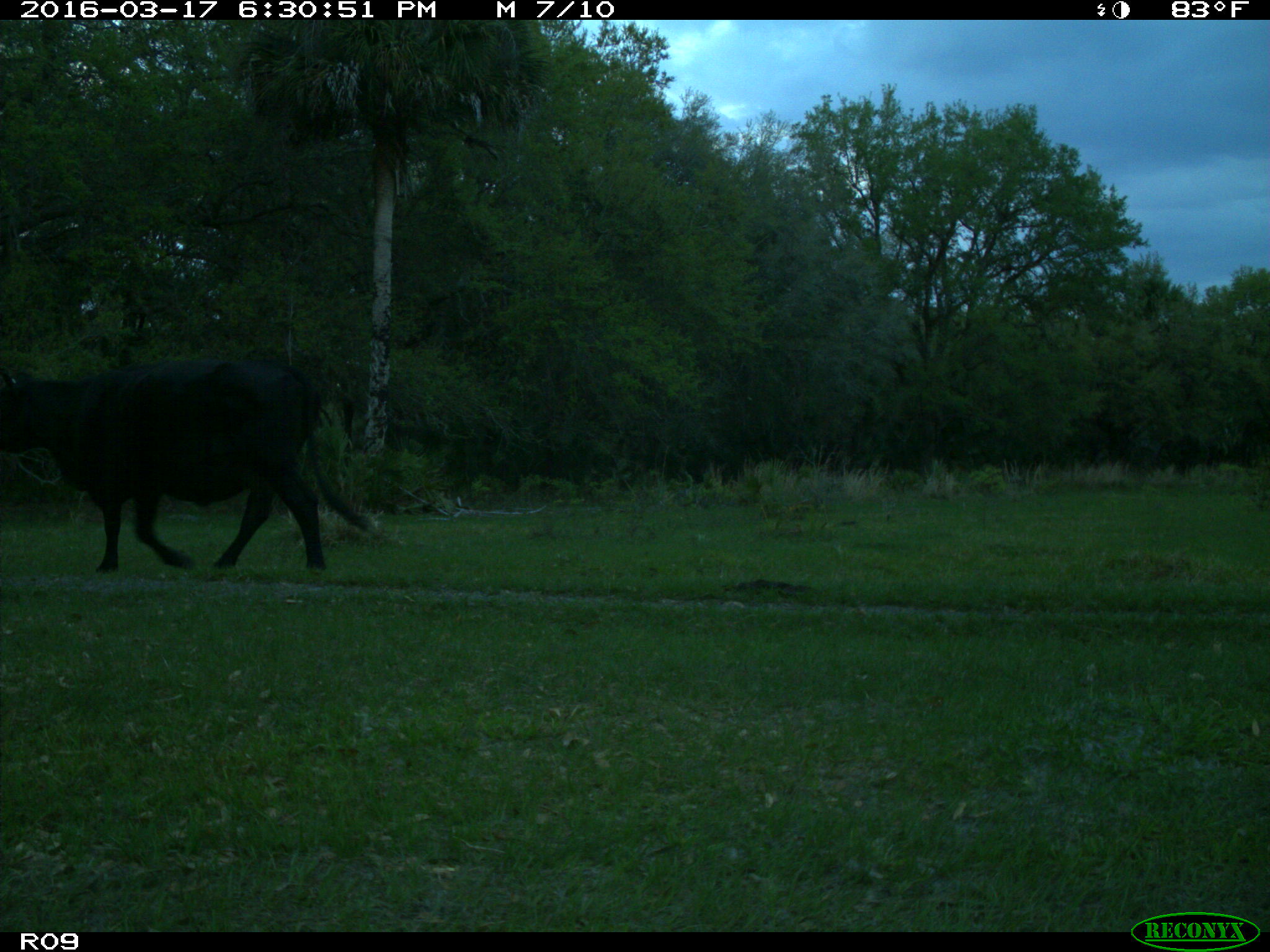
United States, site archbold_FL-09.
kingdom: Animalia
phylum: Chordata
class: Mammalia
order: Artiodactyla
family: Bovidae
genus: Bos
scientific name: Bos taurus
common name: domestic cow